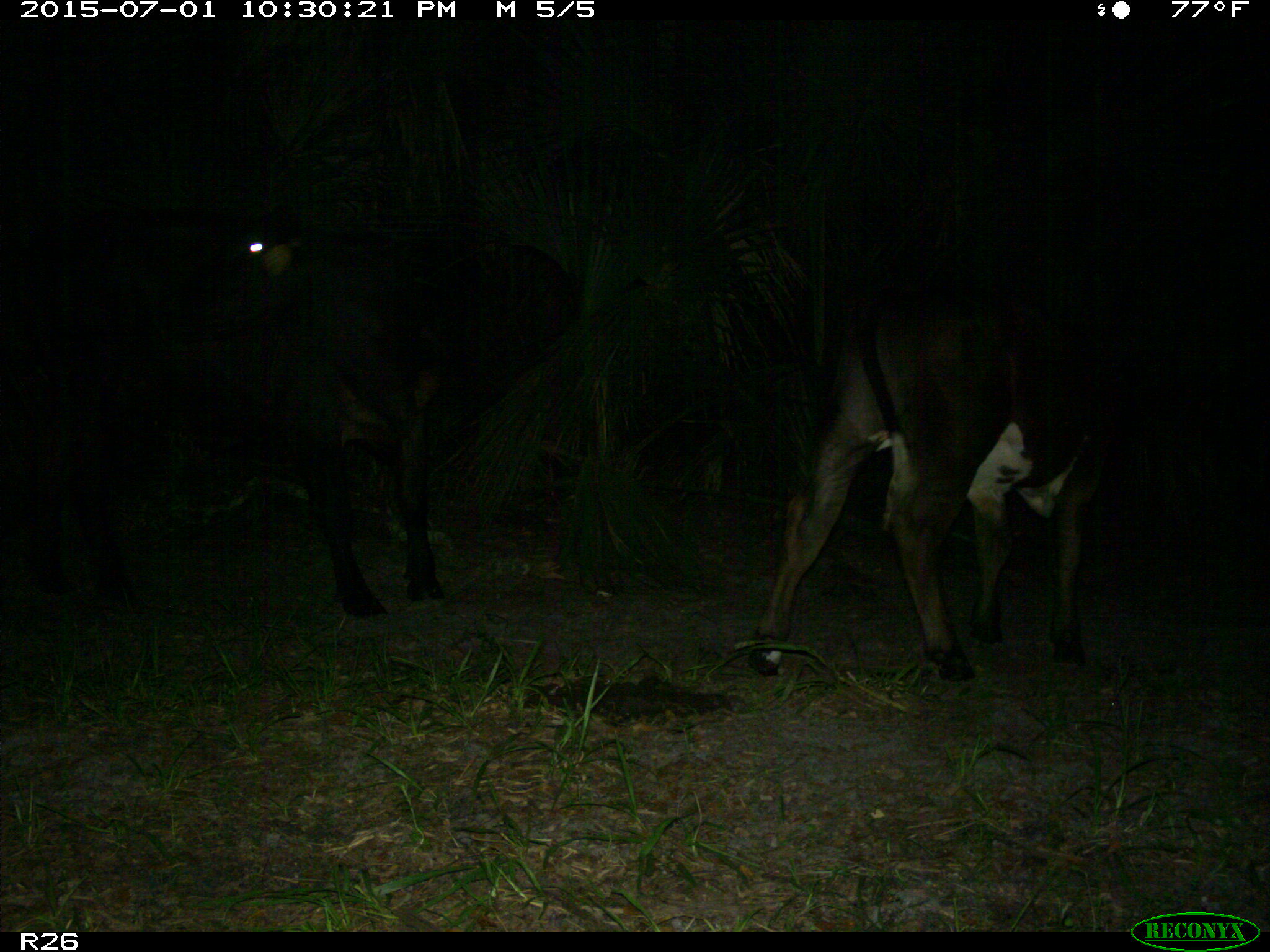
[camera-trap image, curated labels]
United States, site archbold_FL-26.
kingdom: Animalia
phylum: Chordata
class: Mammalia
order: Artiodactyla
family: Bovidae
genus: Bos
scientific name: Bos taurus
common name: domestic cow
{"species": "Bos taurus (domestic cow)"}